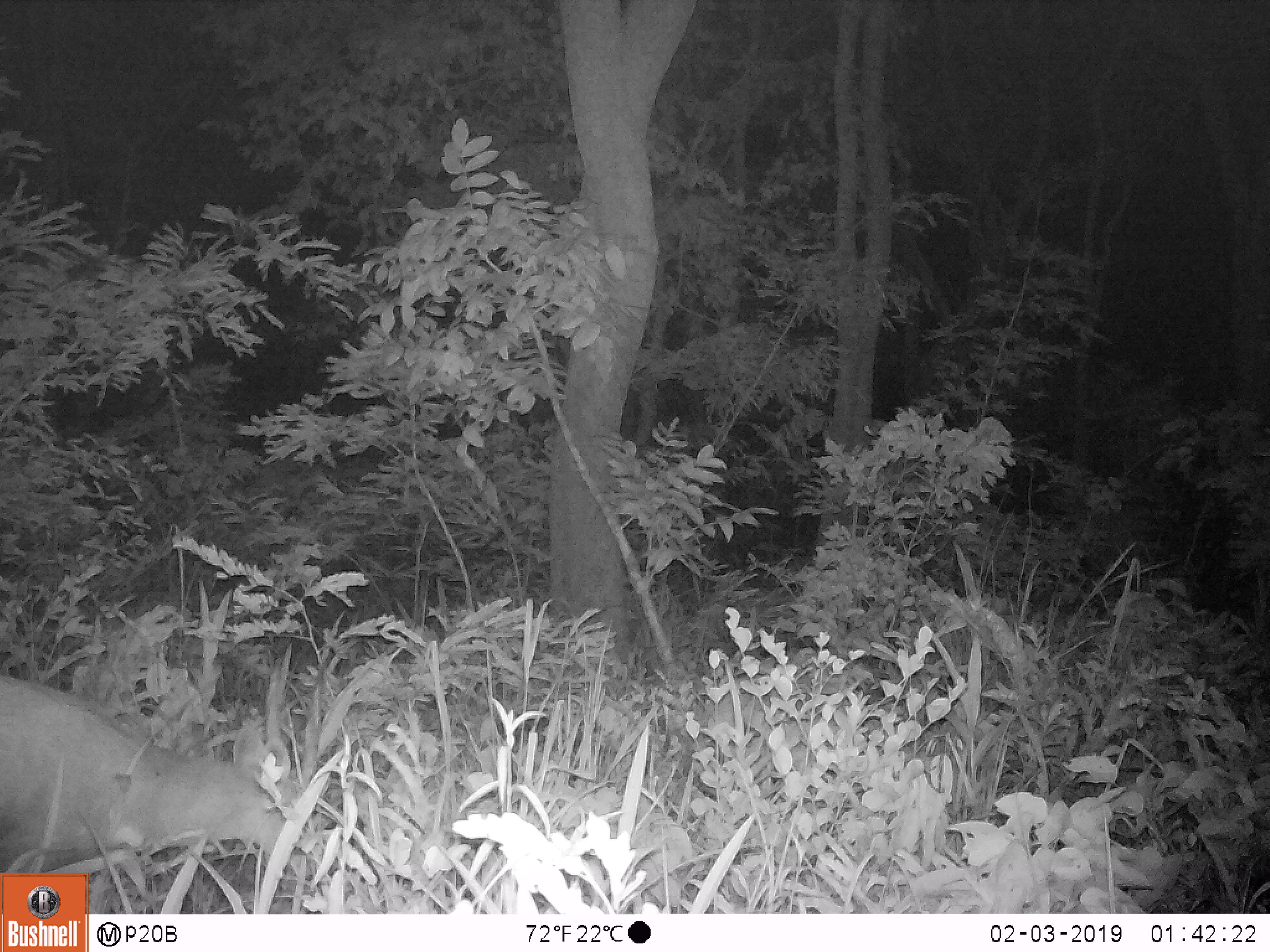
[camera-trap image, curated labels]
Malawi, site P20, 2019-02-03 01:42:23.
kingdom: Animalia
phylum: Chordata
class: Mammalia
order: Artiodactyla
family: Bovidae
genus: Tragelaphus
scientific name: Tragelaphus sylvaticus sylvaticus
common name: cape bushbuck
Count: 1.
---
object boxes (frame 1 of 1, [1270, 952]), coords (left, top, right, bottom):
cape bushbuck: (2, 640, 360, 870)